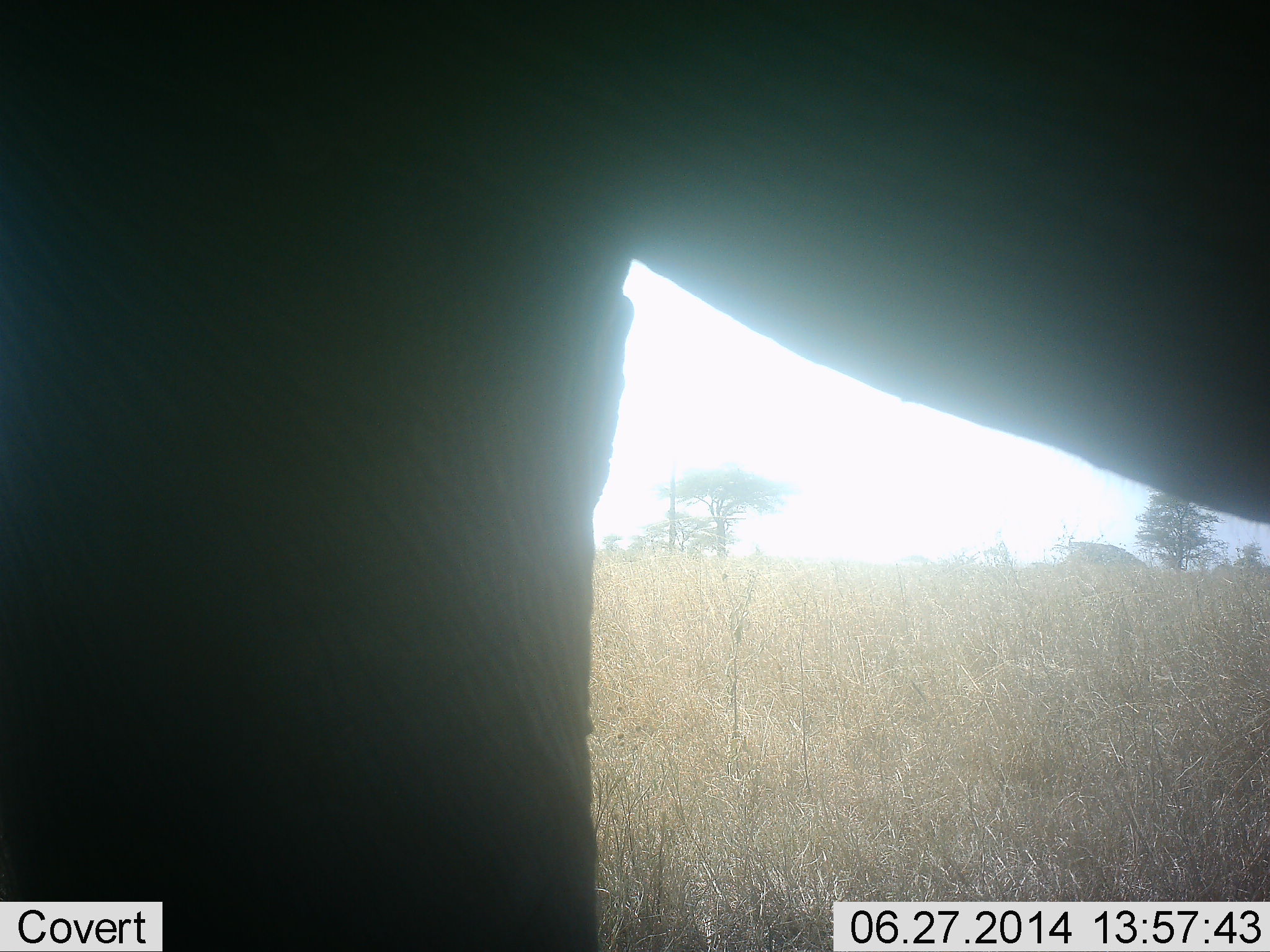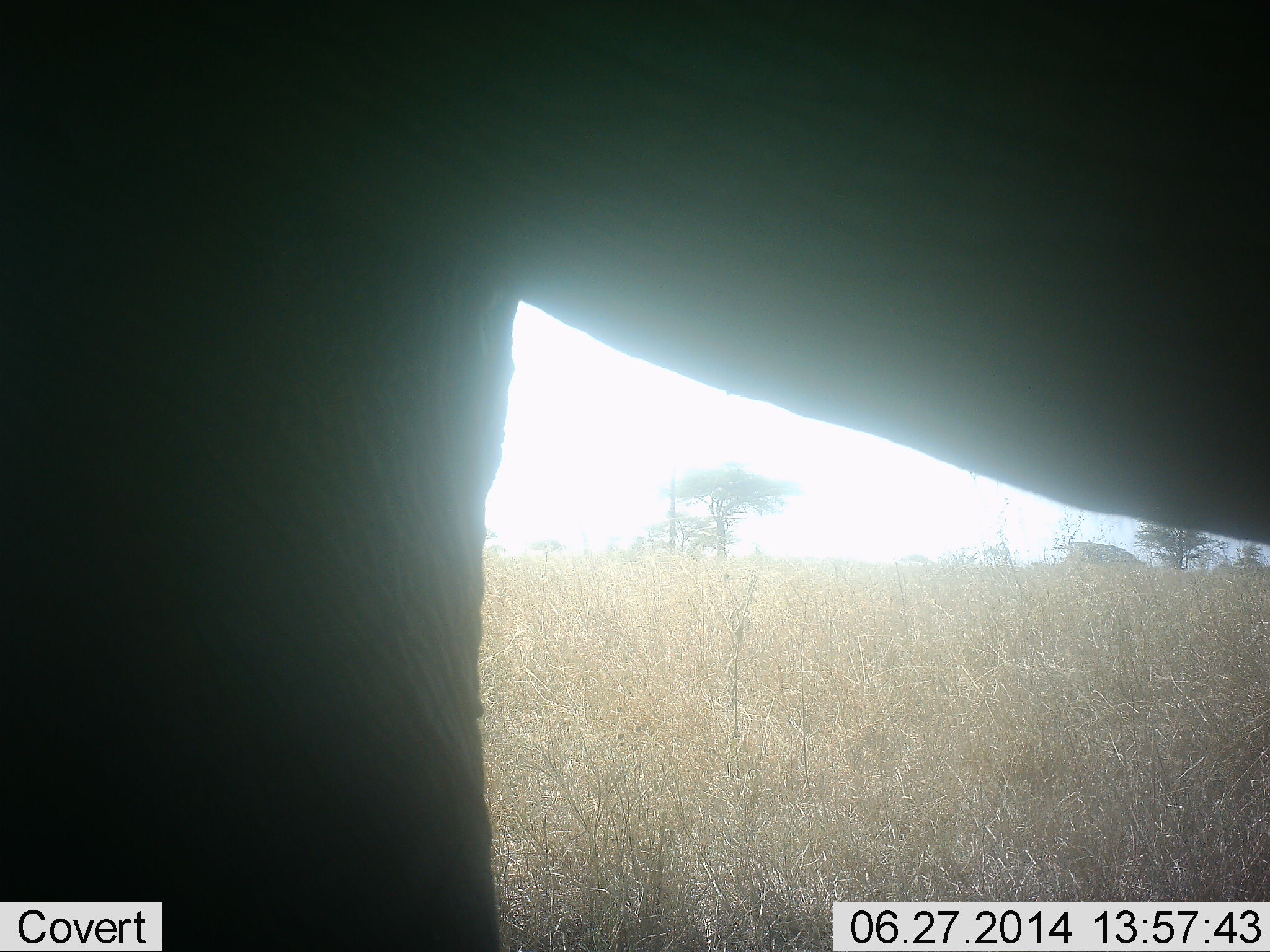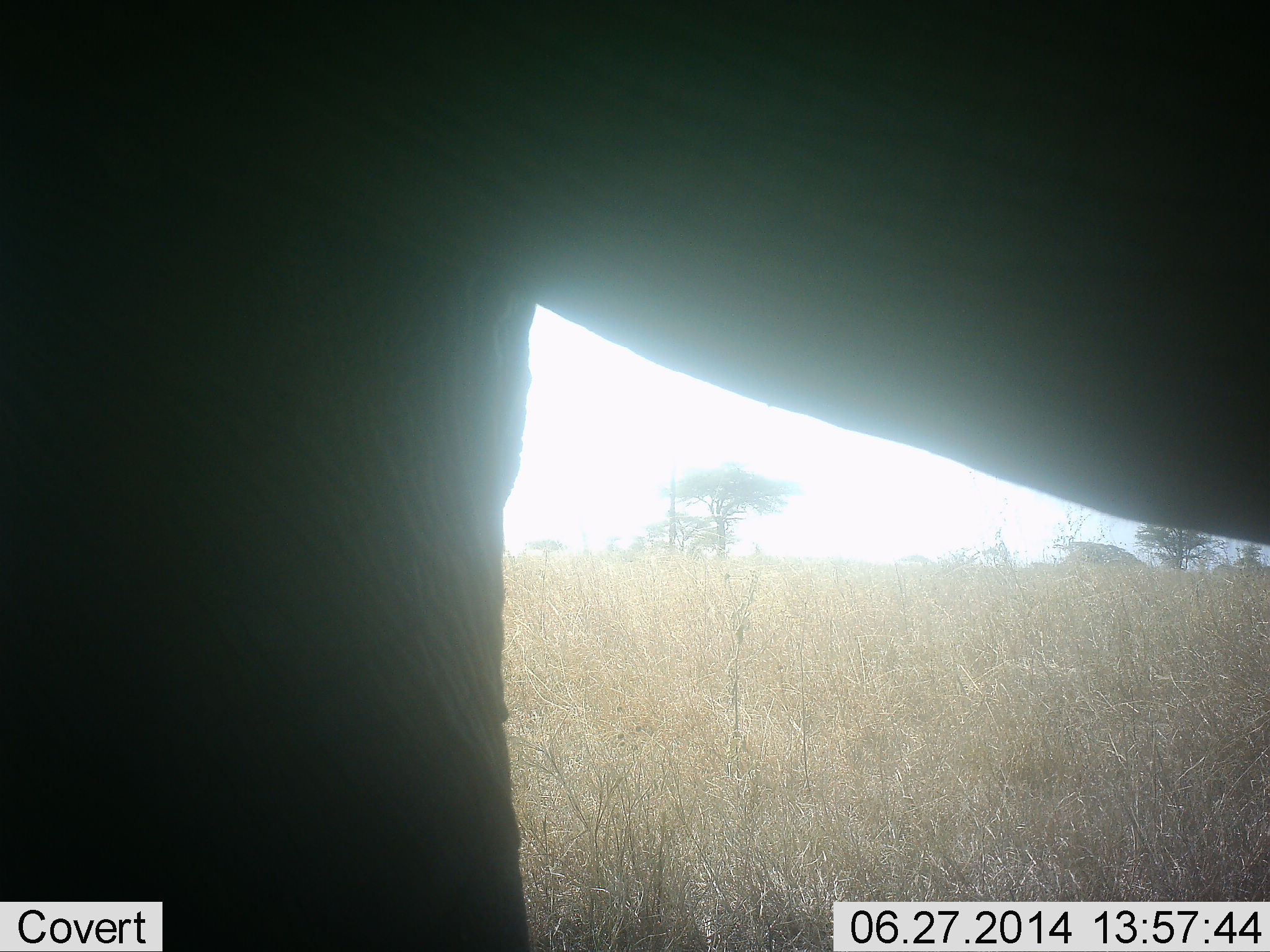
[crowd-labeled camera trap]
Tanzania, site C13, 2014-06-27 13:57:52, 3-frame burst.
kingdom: Animalia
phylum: Chordata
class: Mammalia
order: Proboscidea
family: Elephantidae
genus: Loxodonta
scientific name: Loxodonta africana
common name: african bush elephant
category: elephant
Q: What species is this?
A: Elephant (african bush elephant) (Loxodonta africana).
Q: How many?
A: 1.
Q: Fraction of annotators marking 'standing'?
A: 70%.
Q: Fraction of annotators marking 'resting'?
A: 0%.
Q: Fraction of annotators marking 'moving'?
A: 30%.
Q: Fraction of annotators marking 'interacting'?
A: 0%.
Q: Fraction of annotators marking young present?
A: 0%.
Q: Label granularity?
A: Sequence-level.